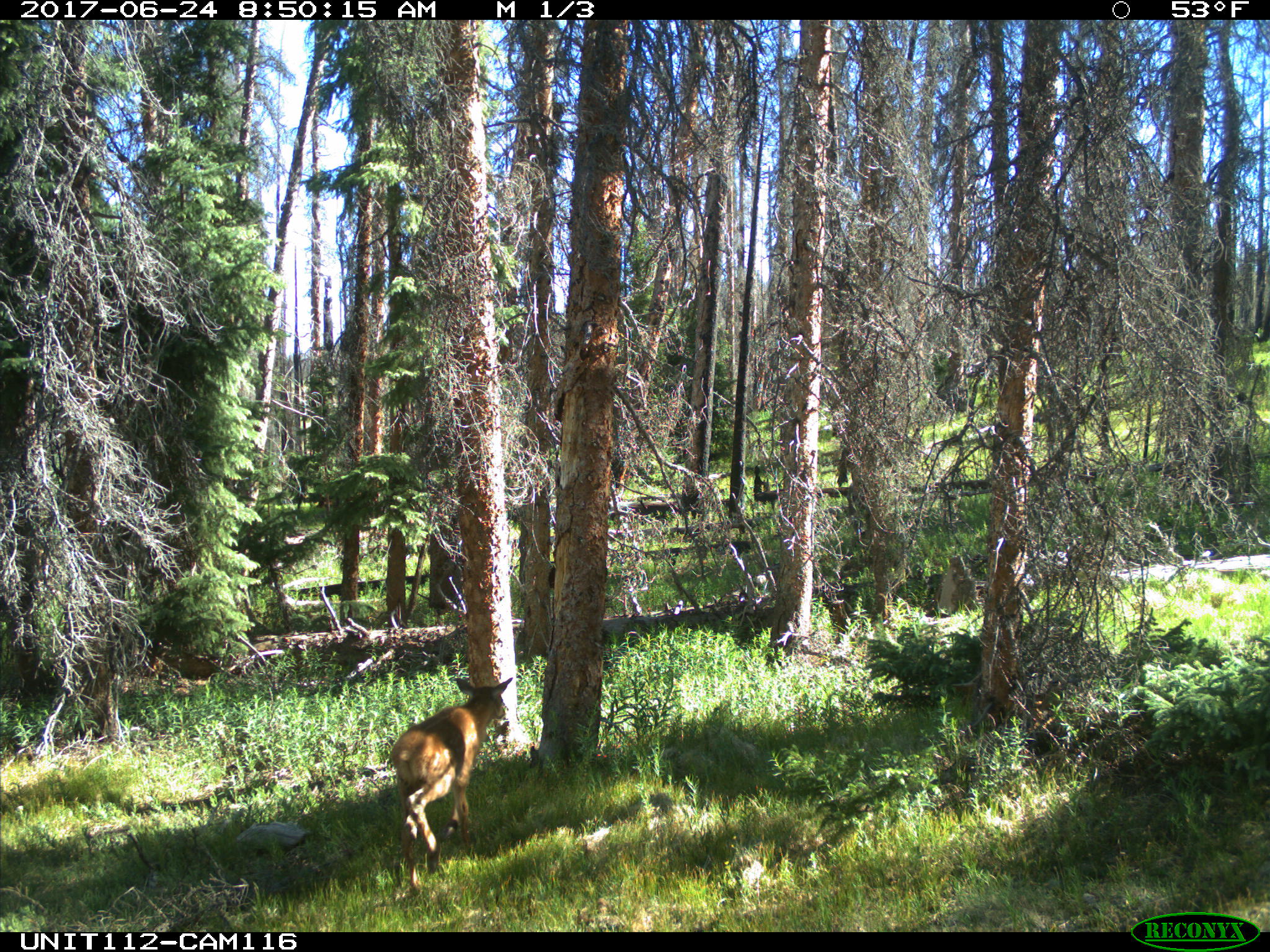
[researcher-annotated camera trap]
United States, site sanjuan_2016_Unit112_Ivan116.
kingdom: Animalia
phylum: Chordata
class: Mammalia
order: Artiodactyla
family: Cervidae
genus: Cervus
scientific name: Cervus elaphus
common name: red deer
Cervus elaphus (red deer).